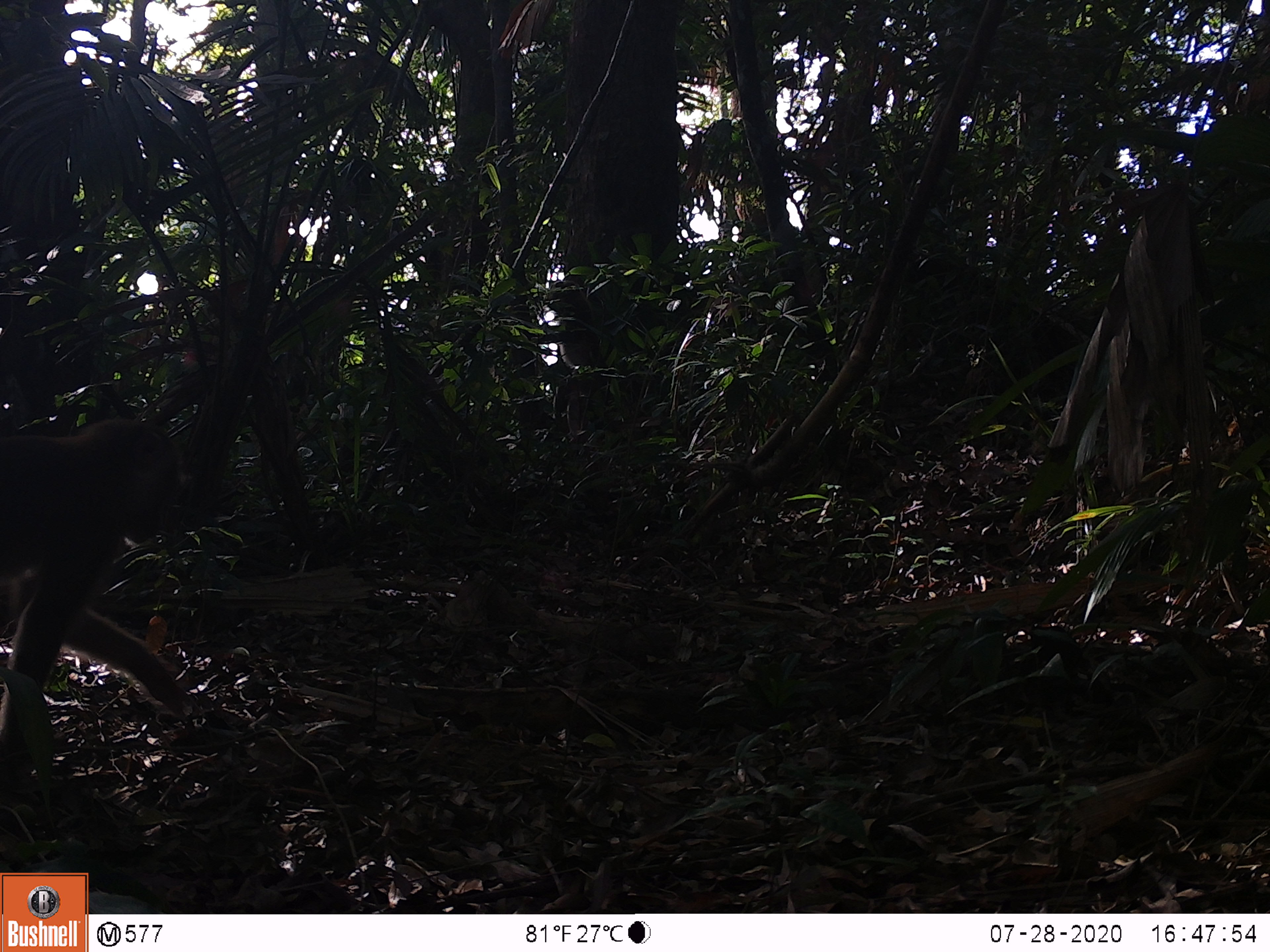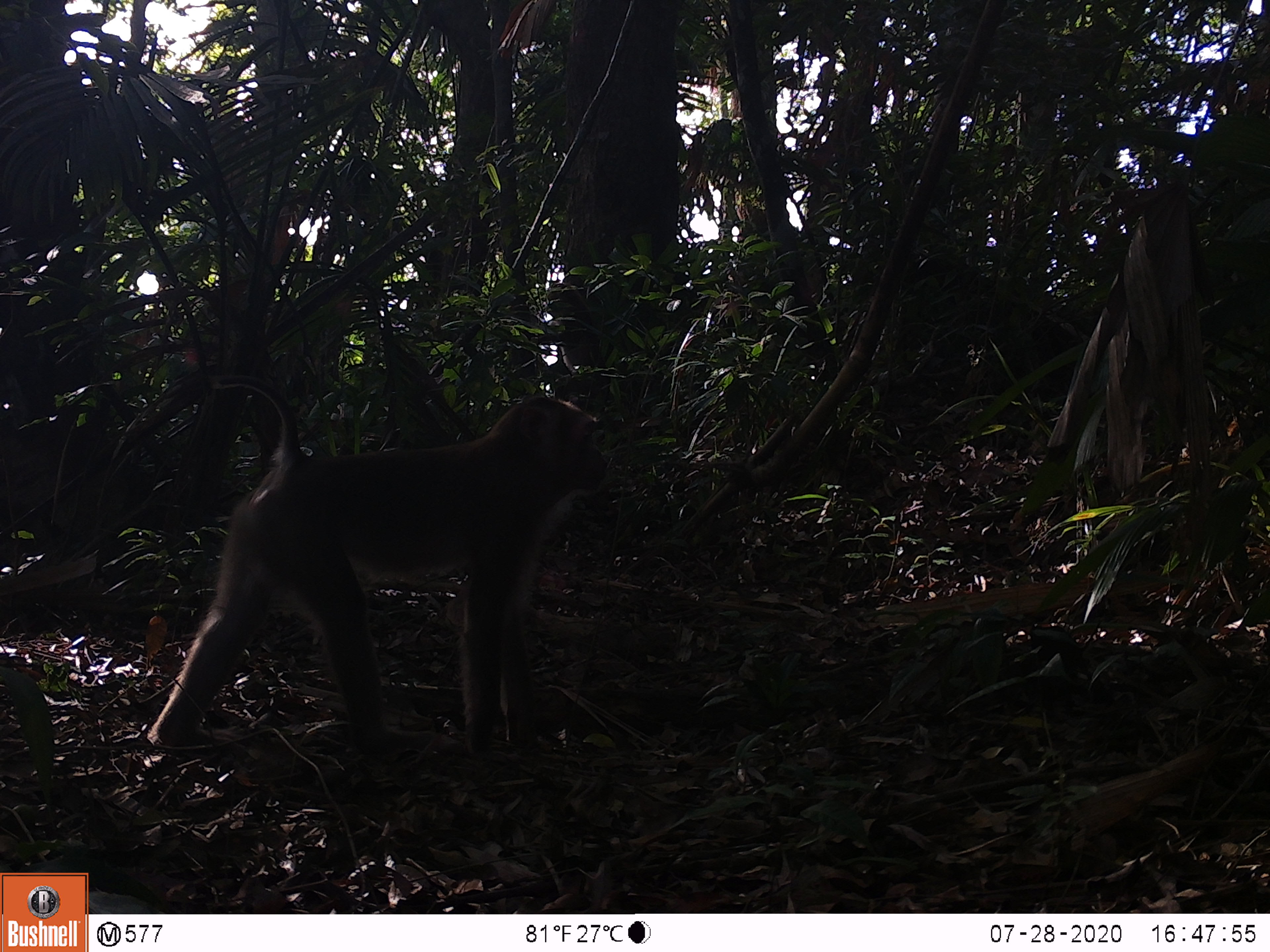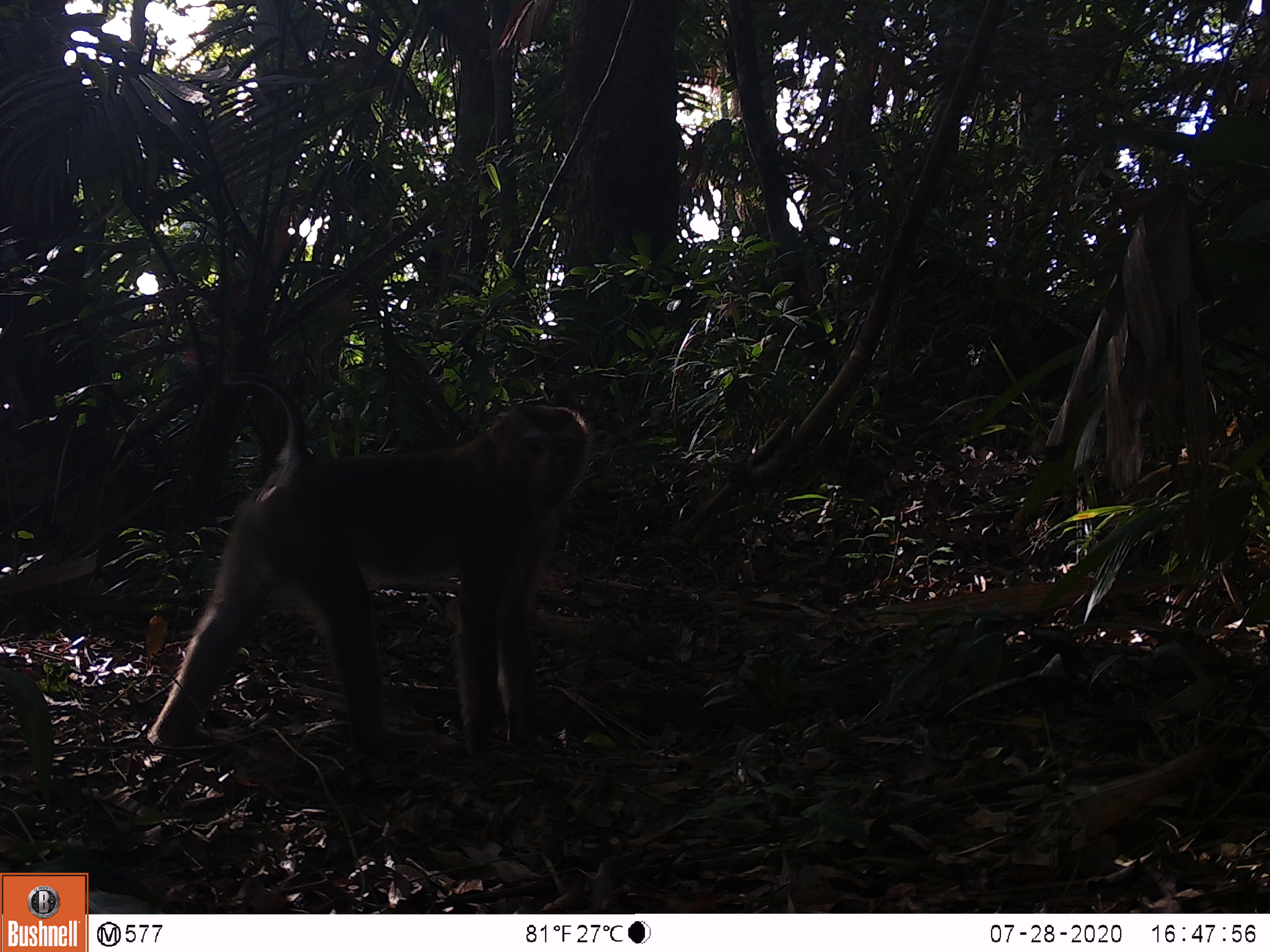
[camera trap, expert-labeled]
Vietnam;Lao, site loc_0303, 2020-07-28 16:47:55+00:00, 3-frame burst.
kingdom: Animalia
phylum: Chordata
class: Mammalia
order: Primates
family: Cercopithecidae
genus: Macaca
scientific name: Macaca nemestrina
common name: pig-tailed macaque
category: pig tailed macaque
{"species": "pig tailed macaque (pig-tailed macaque) (Macaca nemestrina)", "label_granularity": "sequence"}